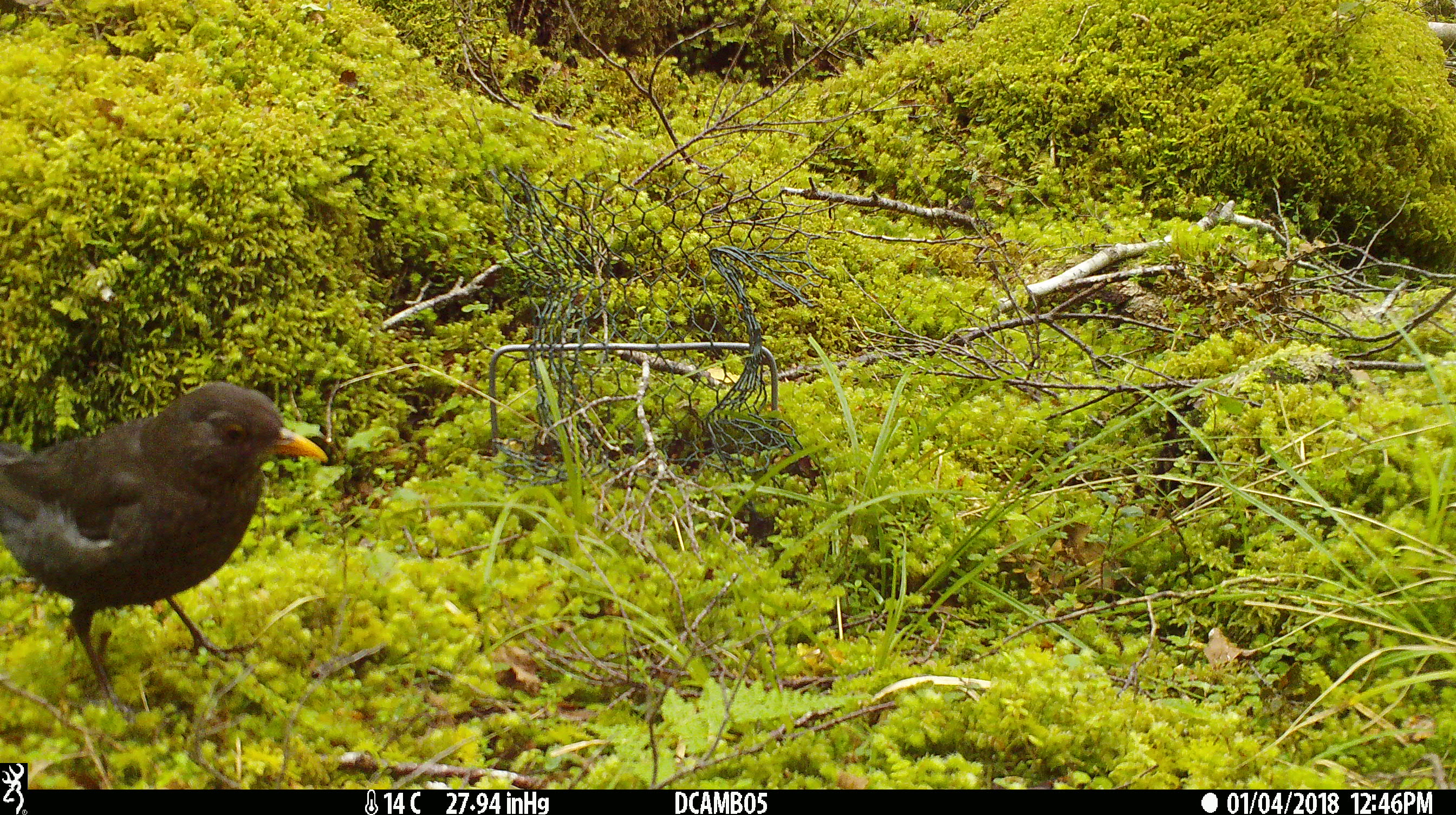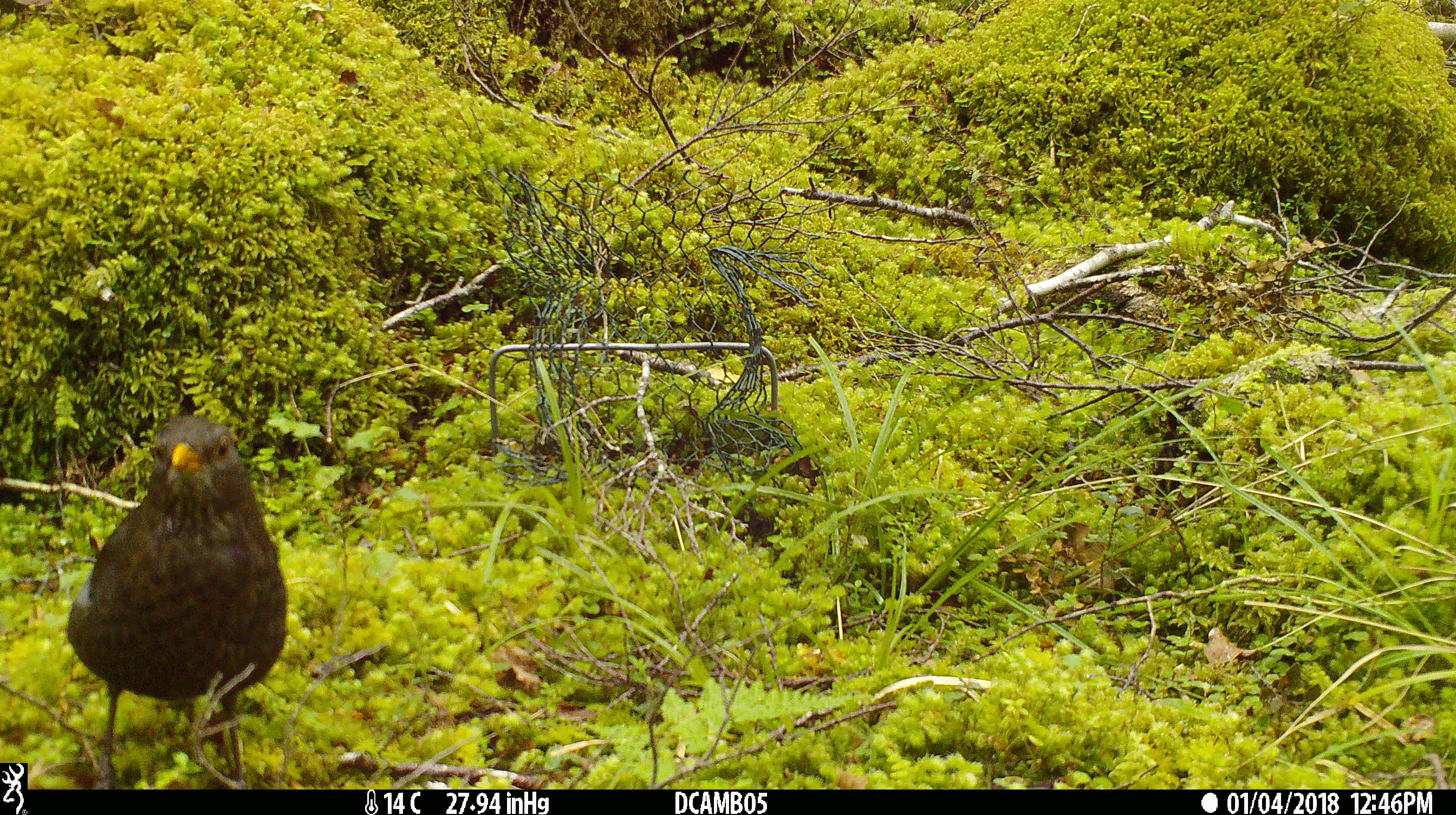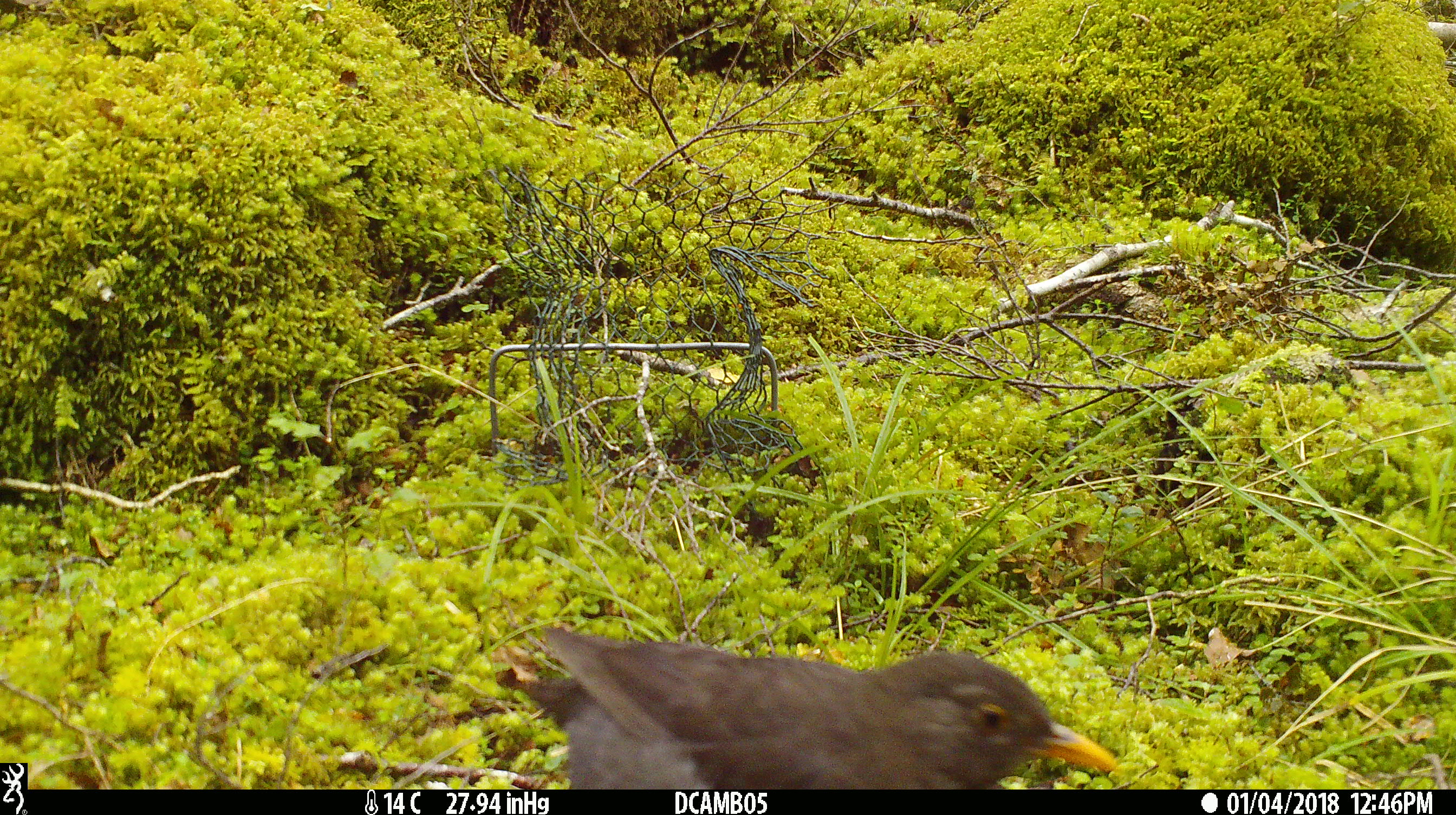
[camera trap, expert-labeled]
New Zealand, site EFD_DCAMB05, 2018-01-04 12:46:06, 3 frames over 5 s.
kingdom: Animalia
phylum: Chordata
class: Aves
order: Passeriformes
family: Turdidae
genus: Turdus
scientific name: Turdus merula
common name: eurasian blackbird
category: blackbird